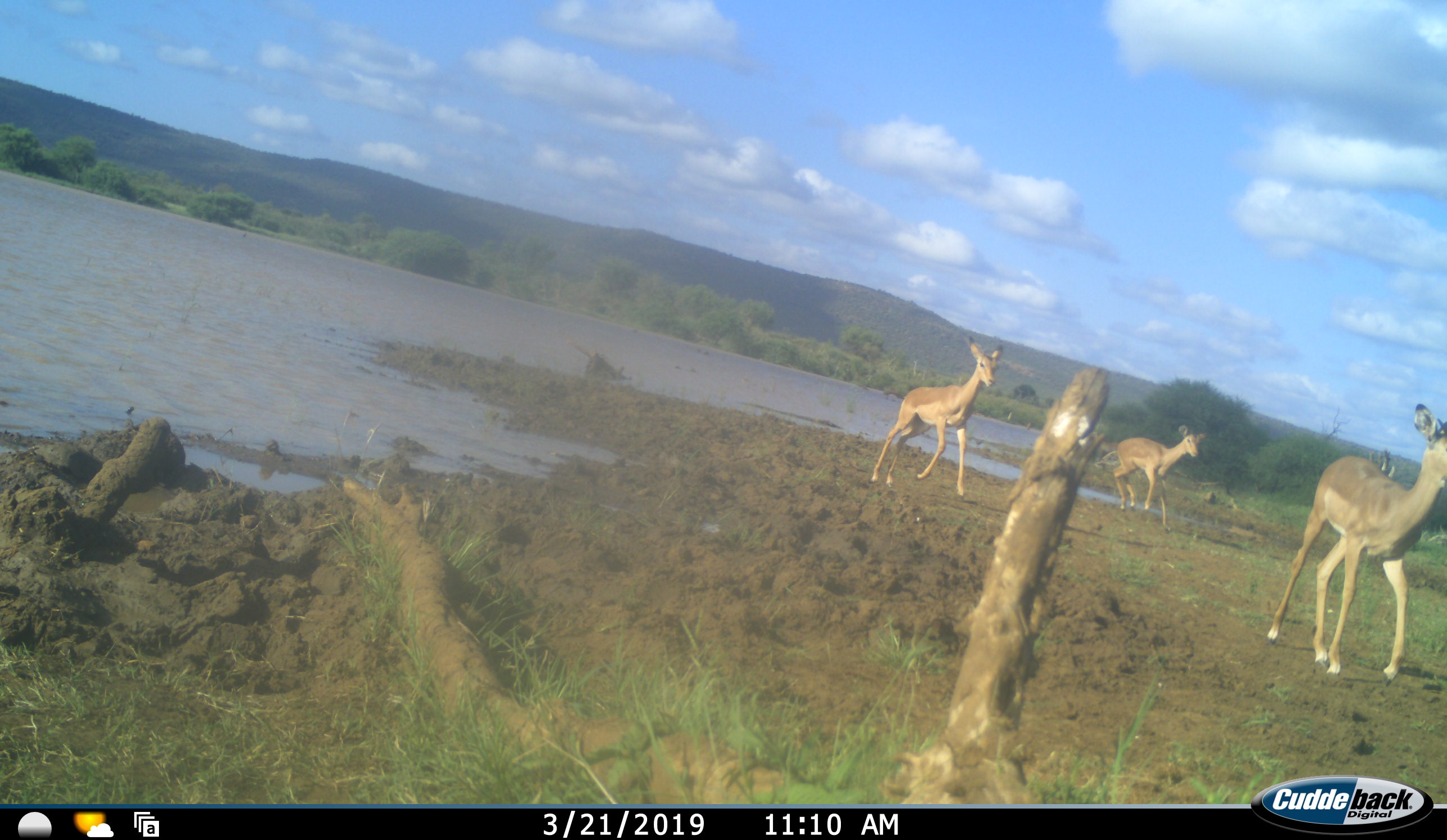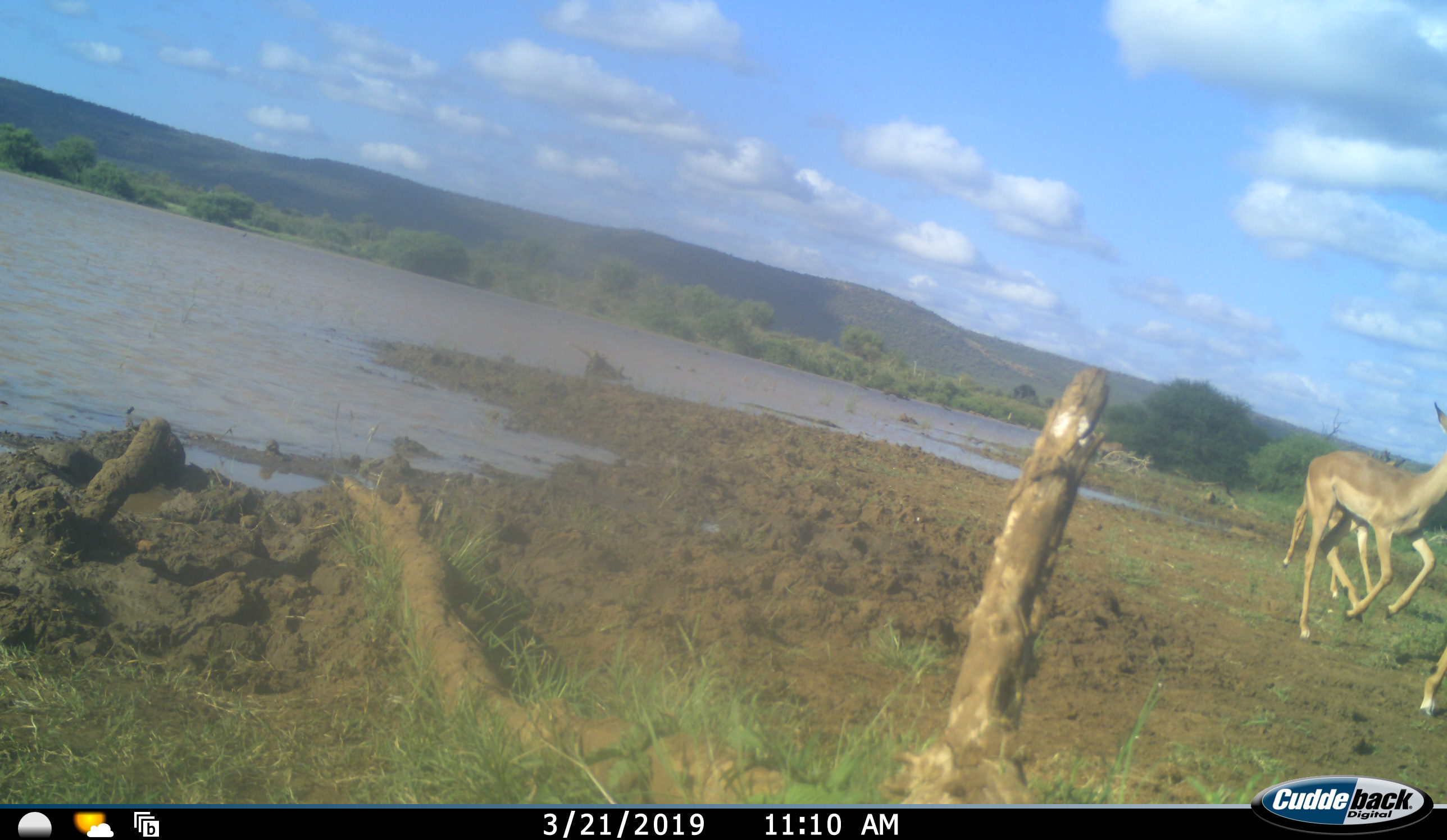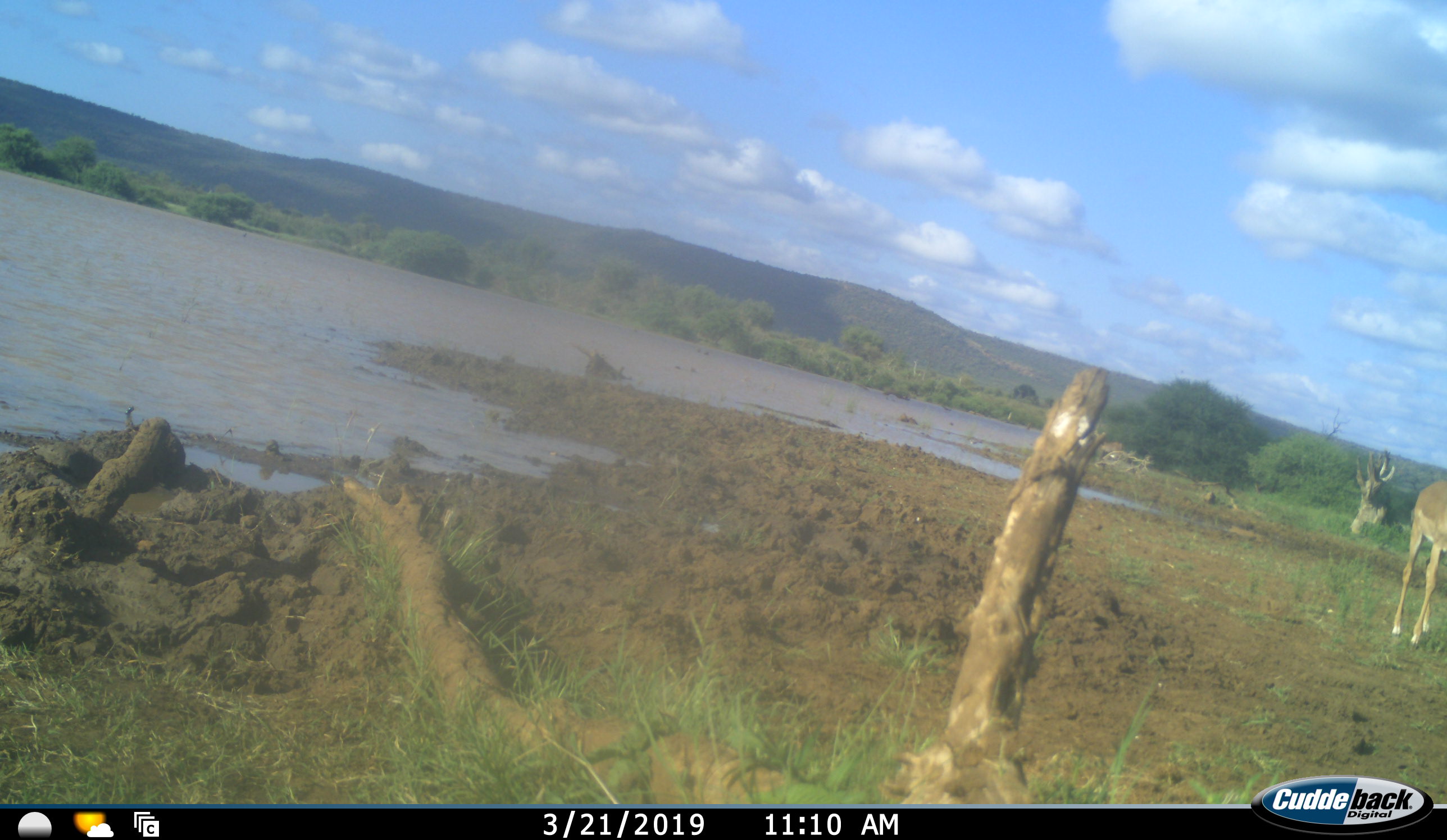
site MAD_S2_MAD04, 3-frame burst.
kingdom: Animalia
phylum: Chordata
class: Mammalia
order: Artiodactyla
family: Bovidae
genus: Aepyceros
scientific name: Aepyceros melampus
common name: impala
Impala (Aepyceros melampus), count 3. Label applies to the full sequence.